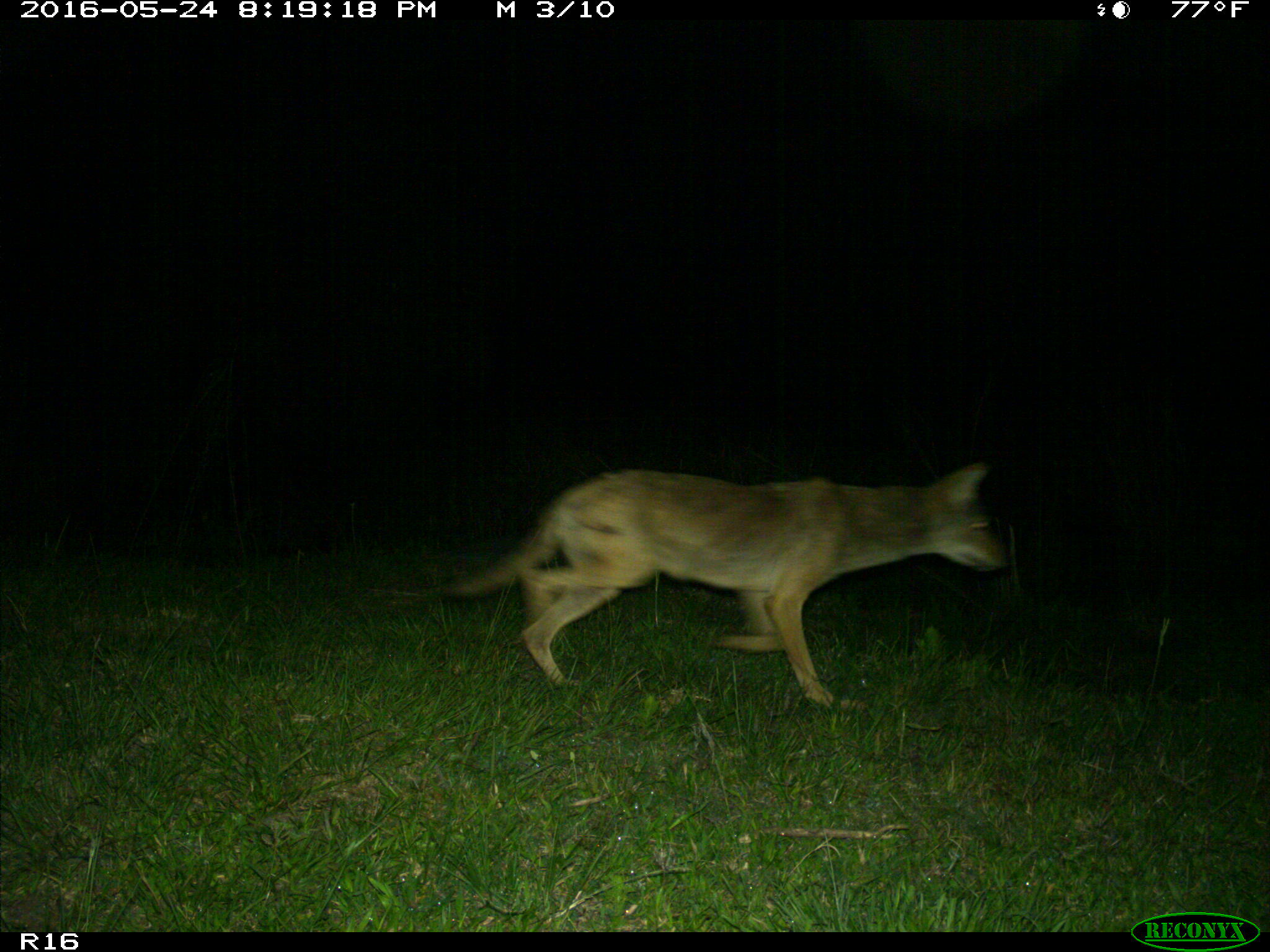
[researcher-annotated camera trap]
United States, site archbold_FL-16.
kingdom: Animalia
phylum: Chordata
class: Mammalia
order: Carnivora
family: Canidae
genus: Canis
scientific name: Canis latrans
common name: coyote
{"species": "Canis latrans (coyote)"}